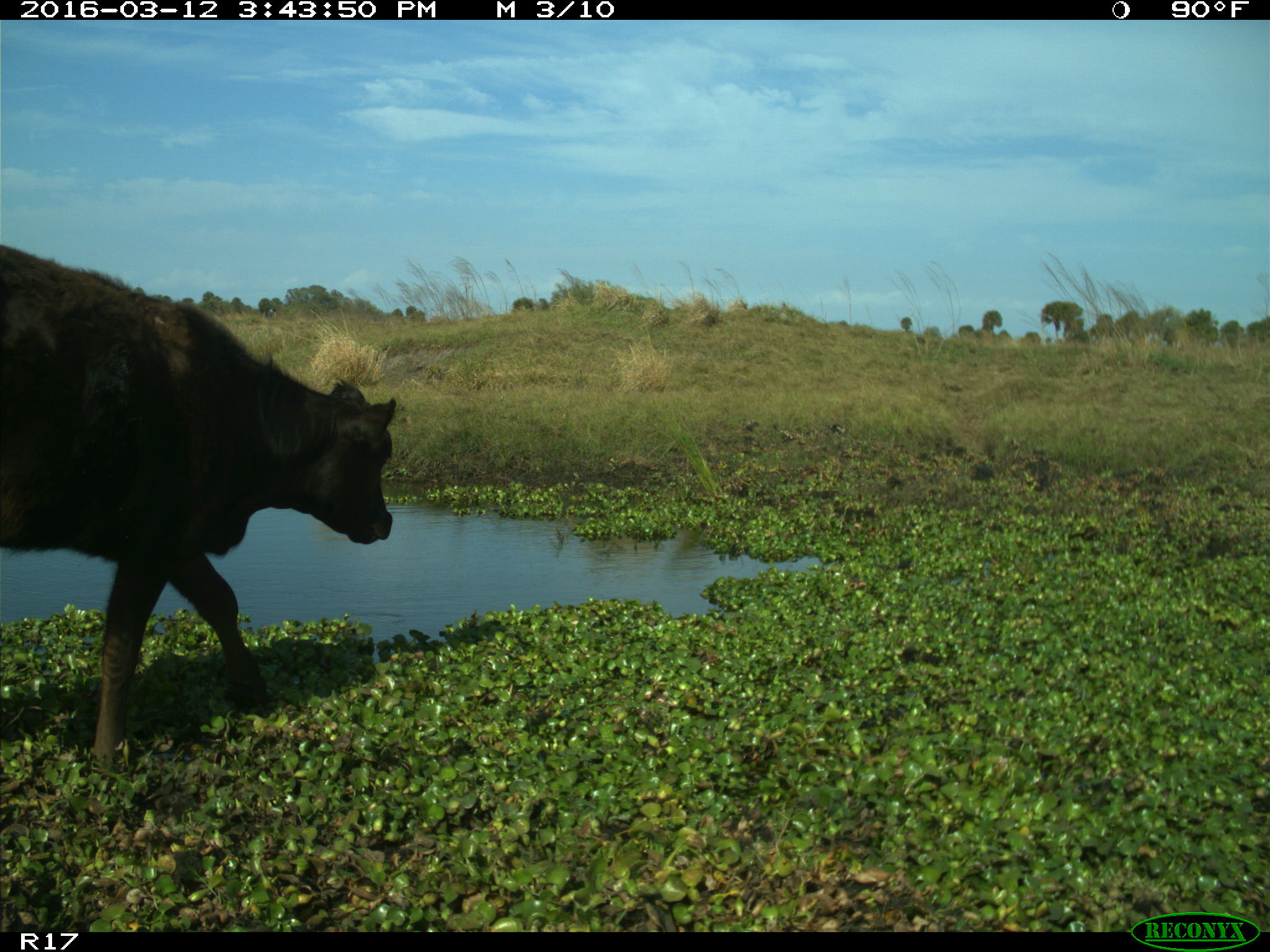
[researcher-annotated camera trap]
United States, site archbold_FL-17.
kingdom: Animalia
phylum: Chordata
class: Mammalia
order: Artiodactyla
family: Bovidae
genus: Bos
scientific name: Bos taurus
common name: domestic cow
Bos taurus (domestic cow).